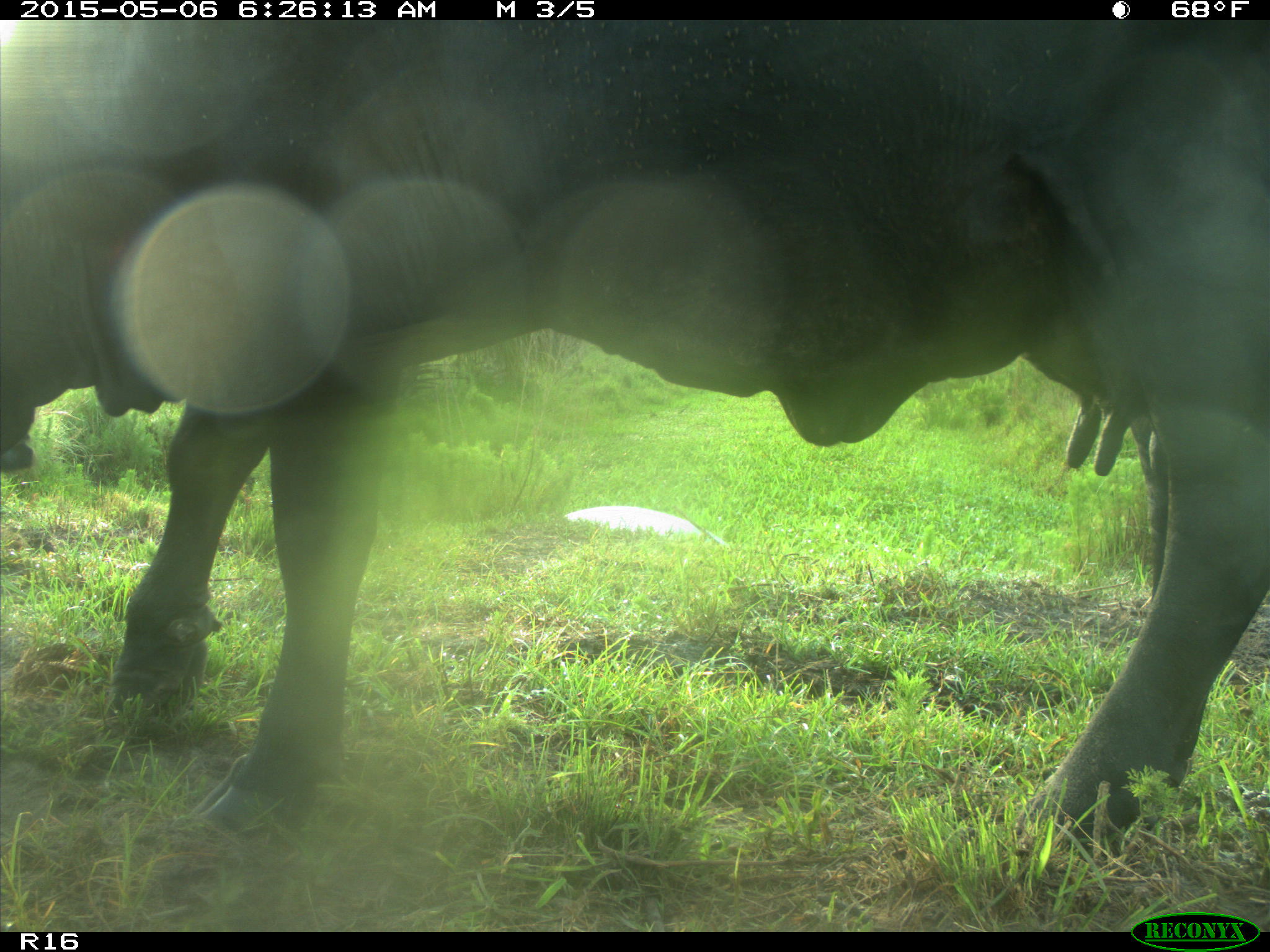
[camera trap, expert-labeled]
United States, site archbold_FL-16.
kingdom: Animalia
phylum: Chordata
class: Mammalia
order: Artiodactyla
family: Bovidae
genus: Bos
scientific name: Bos taurus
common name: domestic cow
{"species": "Bos taurus (domestic cow)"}